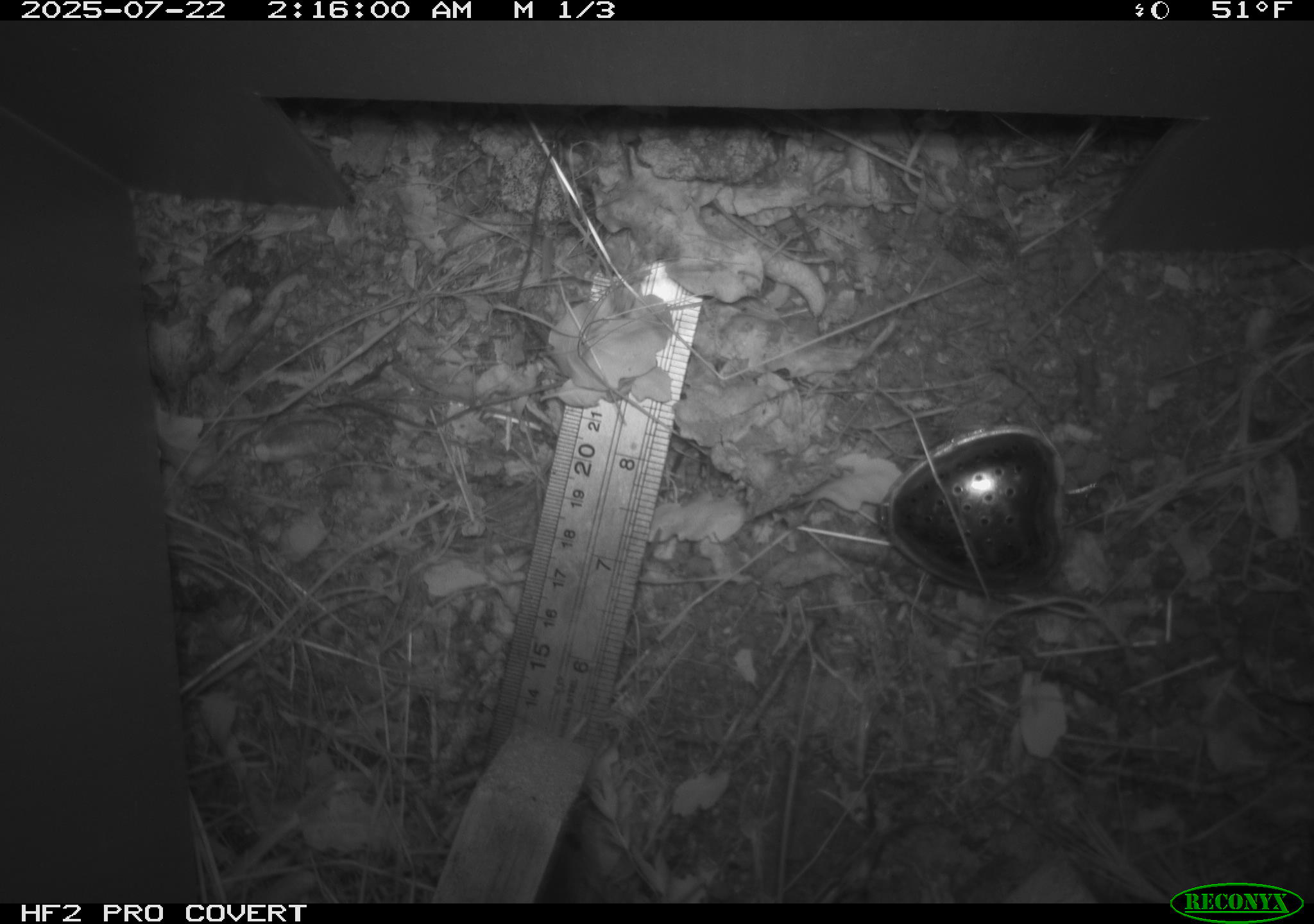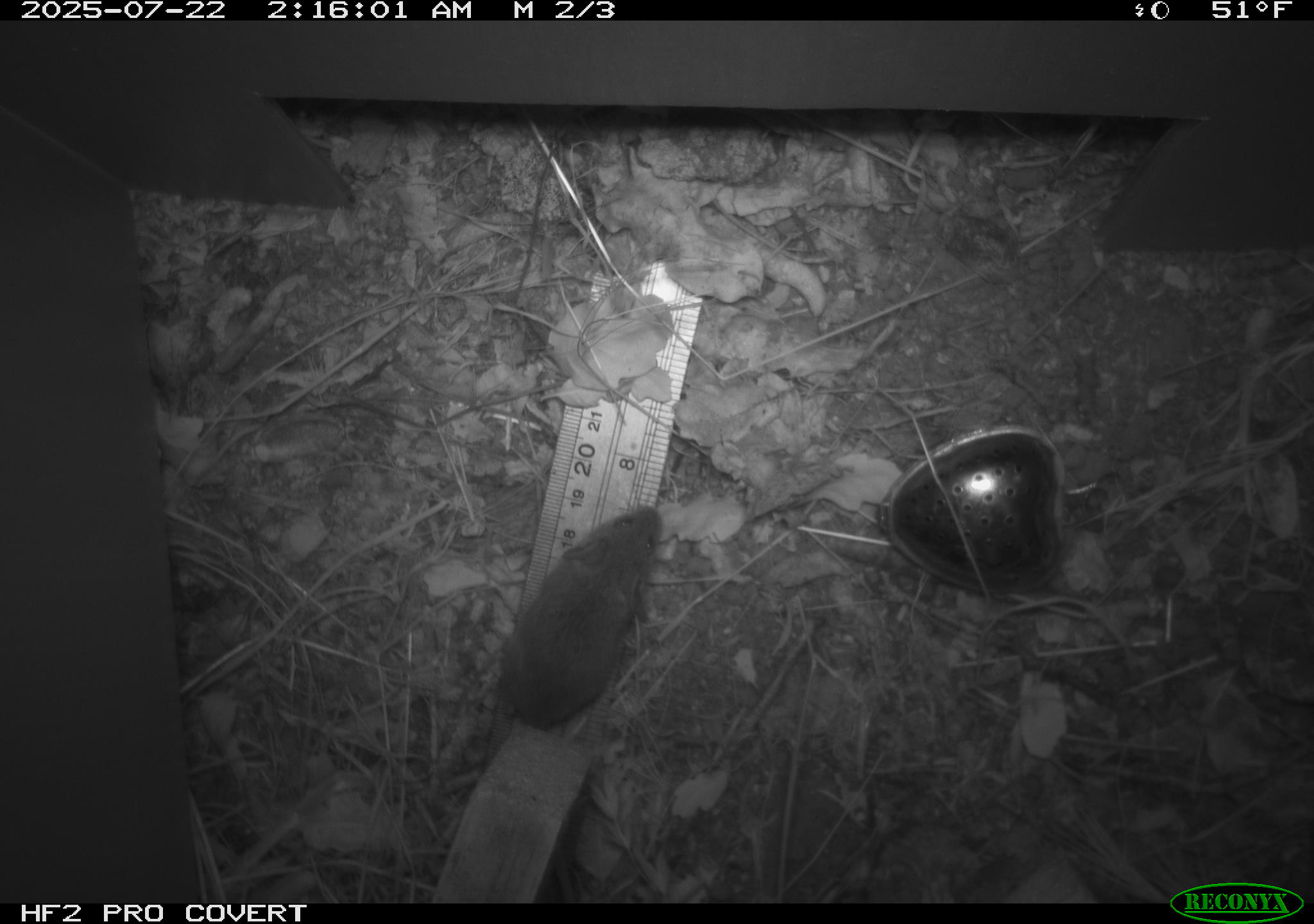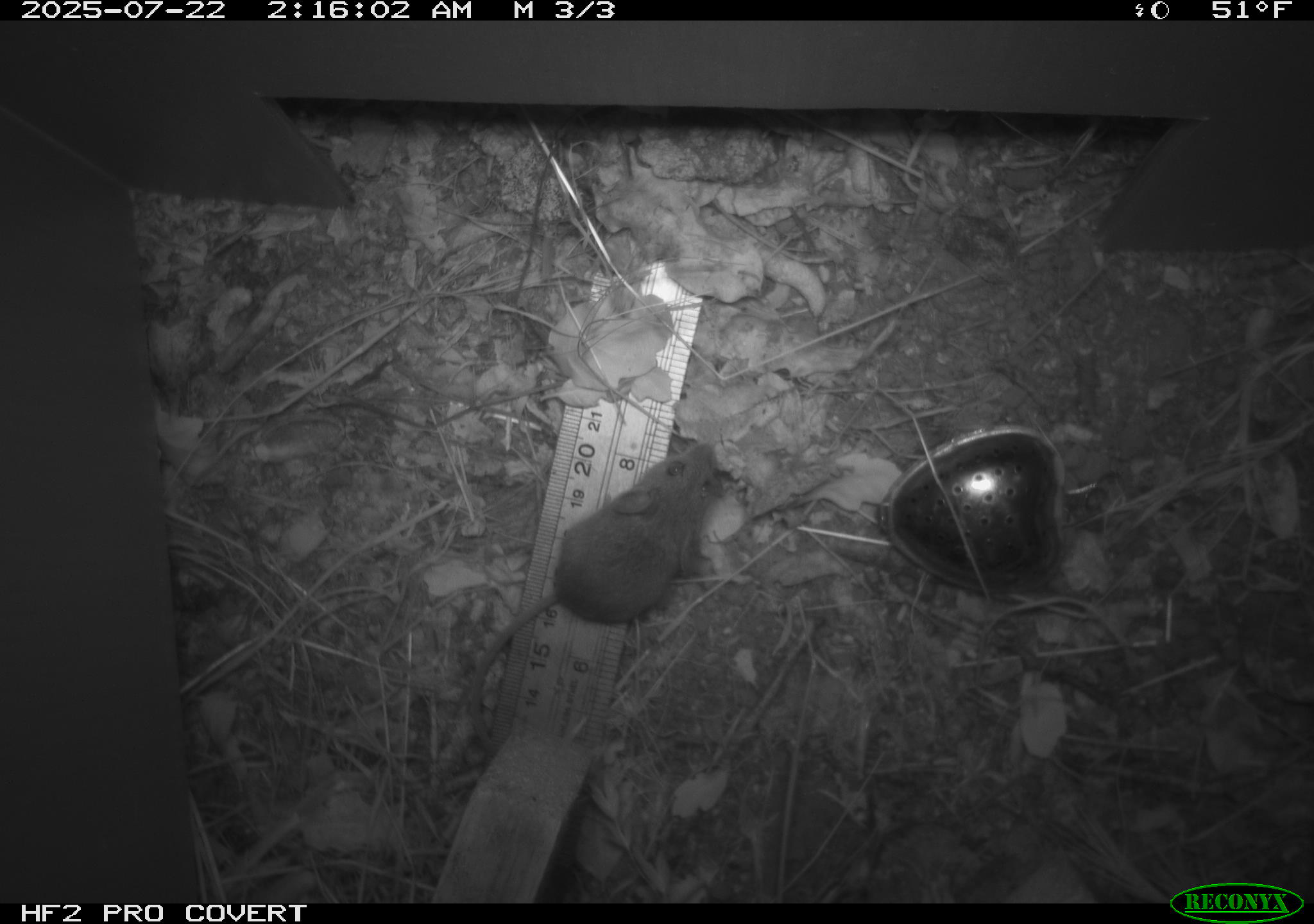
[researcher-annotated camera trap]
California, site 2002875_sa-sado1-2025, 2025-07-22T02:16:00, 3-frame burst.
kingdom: Animalia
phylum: Chordata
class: Mammalia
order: Rodentia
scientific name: Rodentia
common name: rodent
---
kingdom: Animalia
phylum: Chordata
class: Mammalia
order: Rodentia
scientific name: Rodentia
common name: mouse species